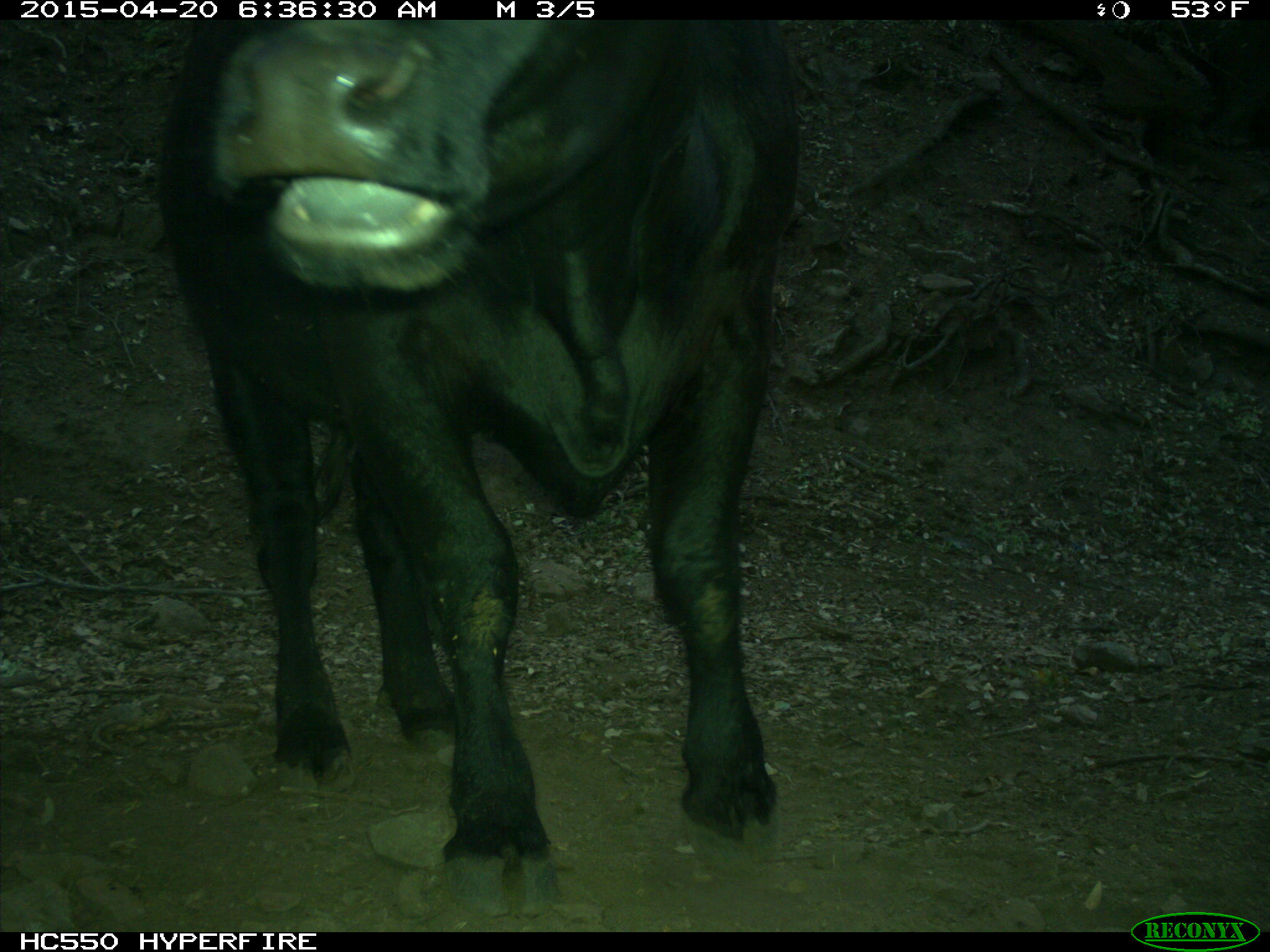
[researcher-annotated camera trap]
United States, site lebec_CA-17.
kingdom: Animalia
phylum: Chordata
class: Mammalia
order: Artiodactyla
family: Bovidae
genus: Bos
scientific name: Bos taurus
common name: domestic cow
Bos taurus (domestic cow).